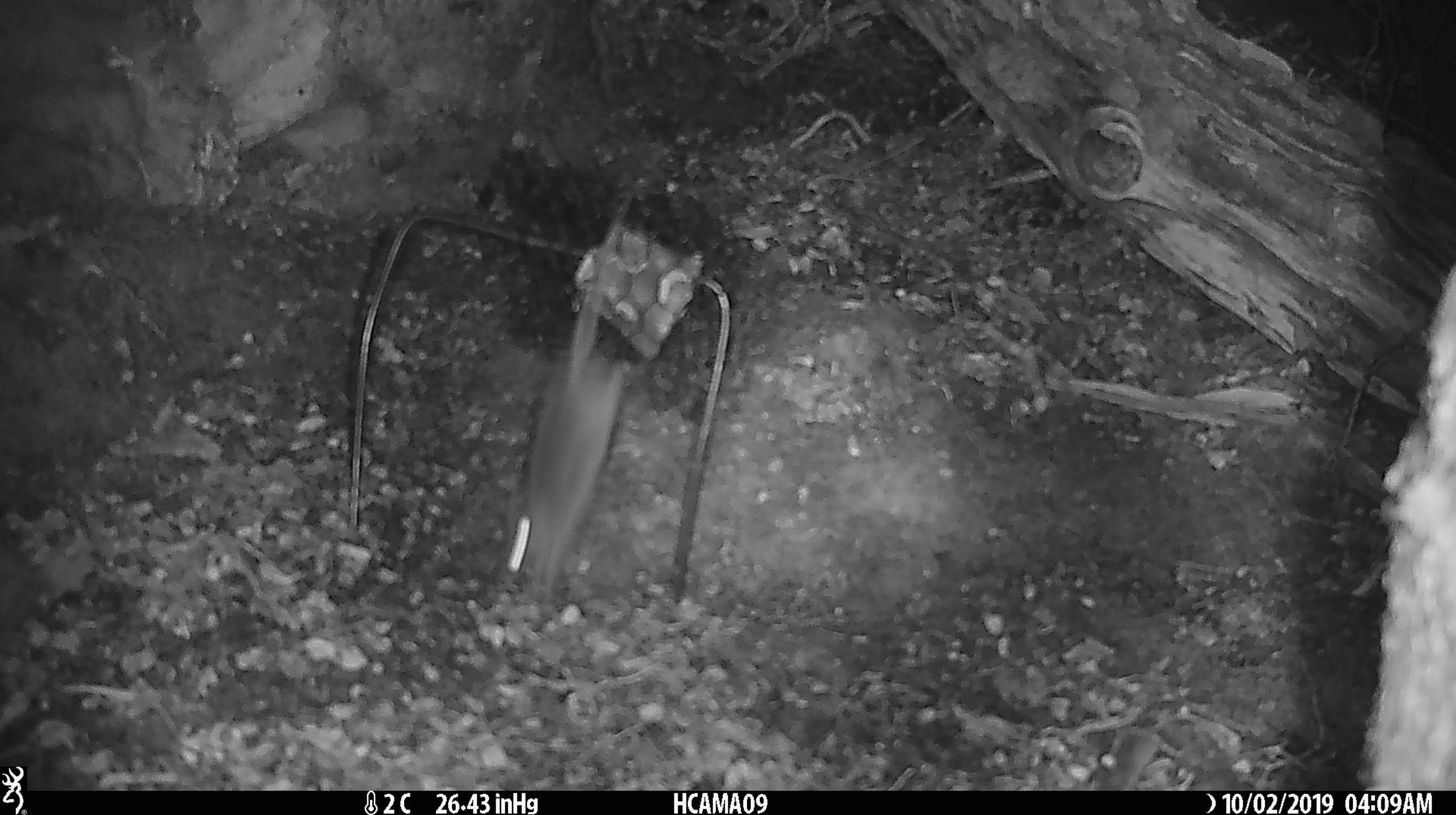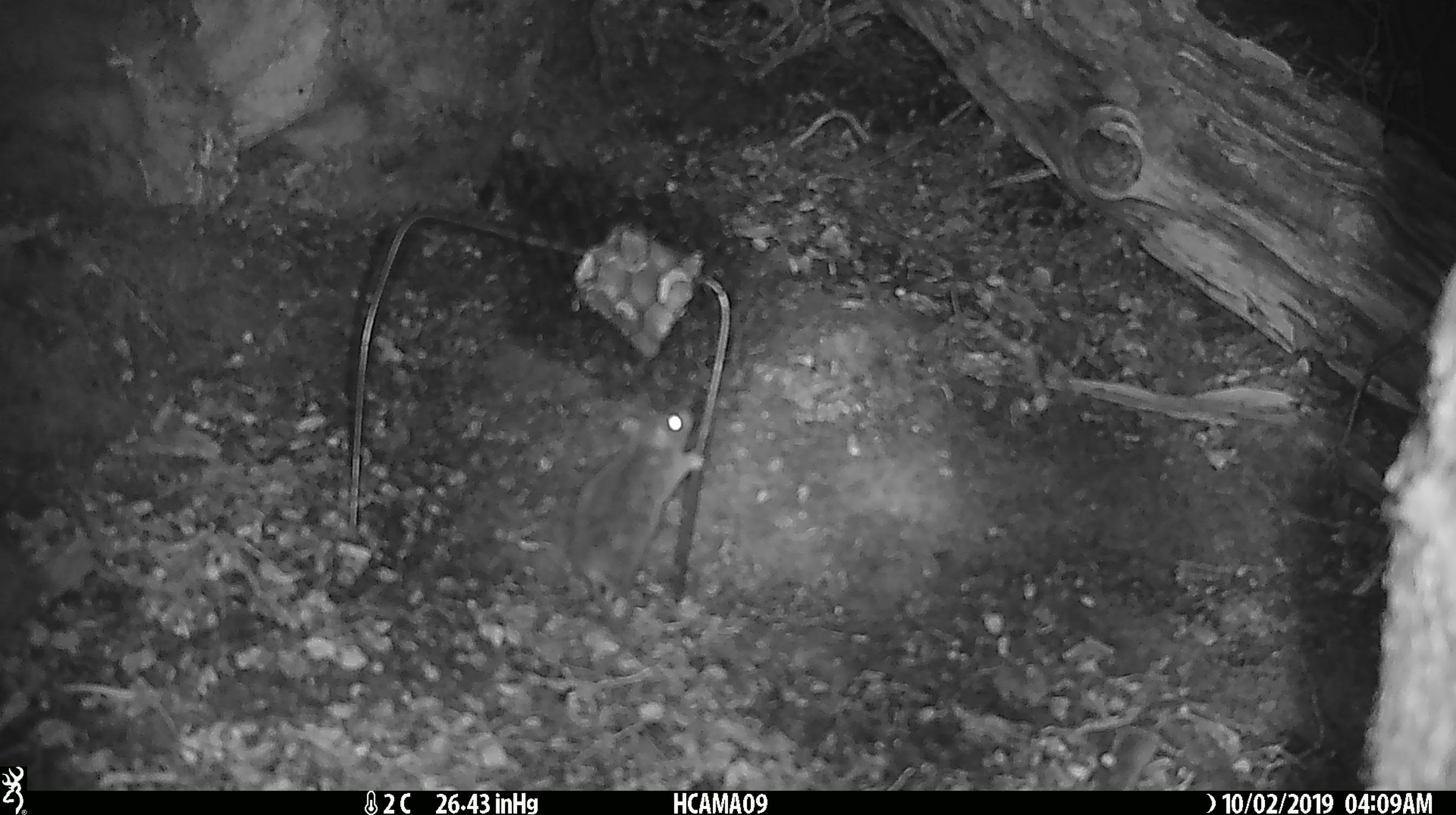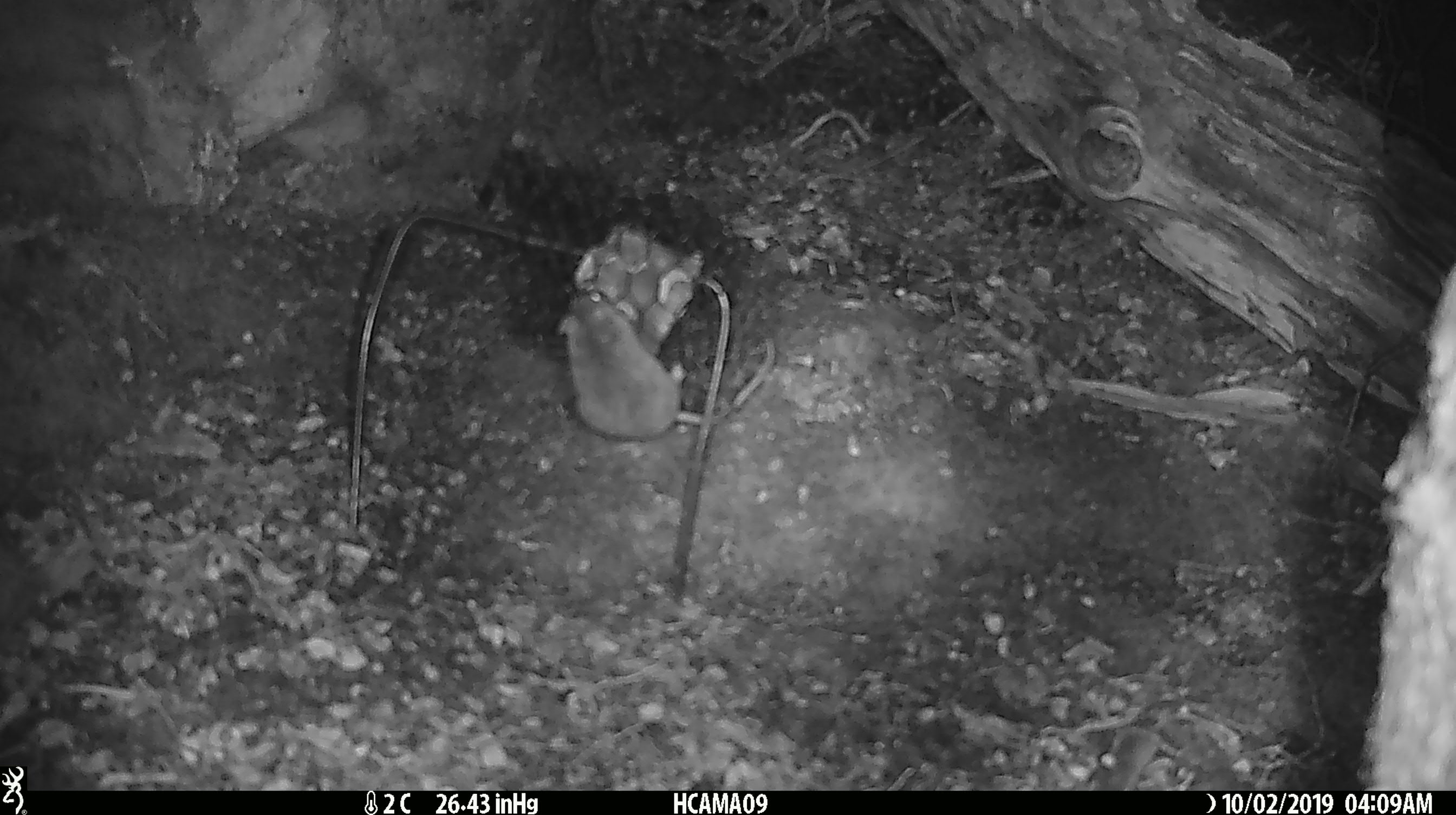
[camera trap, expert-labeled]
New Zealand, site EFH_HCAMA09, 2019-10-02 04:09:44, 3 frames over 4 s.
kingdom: Animalia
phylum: Chordata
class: Mammalia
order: Rodentia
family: Muridae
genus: Mus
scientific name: Mus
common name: mouse